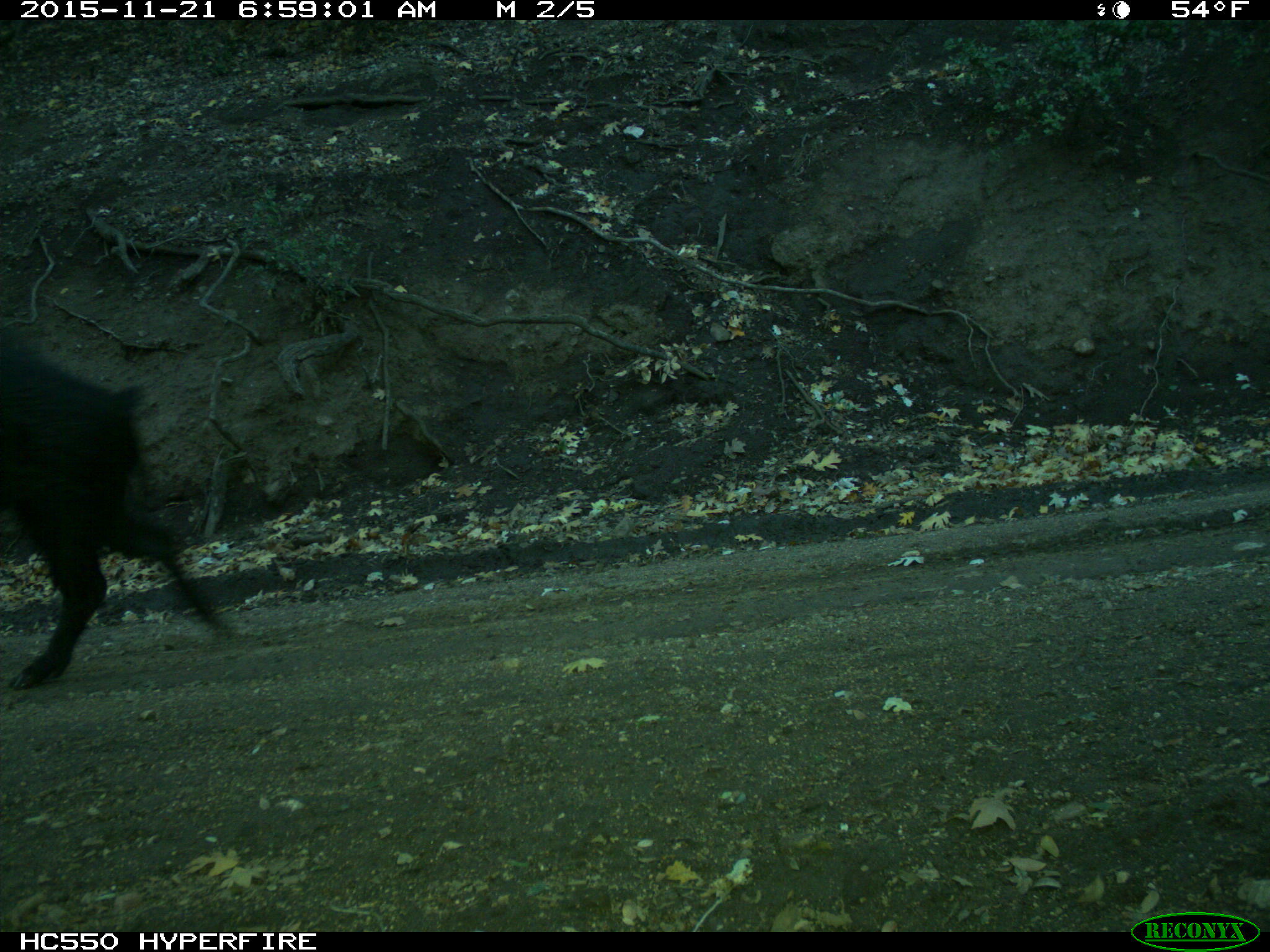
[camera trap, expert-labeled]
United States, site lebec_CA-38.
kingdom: Animalia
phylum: Chordata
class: Mammalia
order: Artiodactyla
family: Suidae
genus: Sus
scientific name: Sus scrofa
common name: wild boar